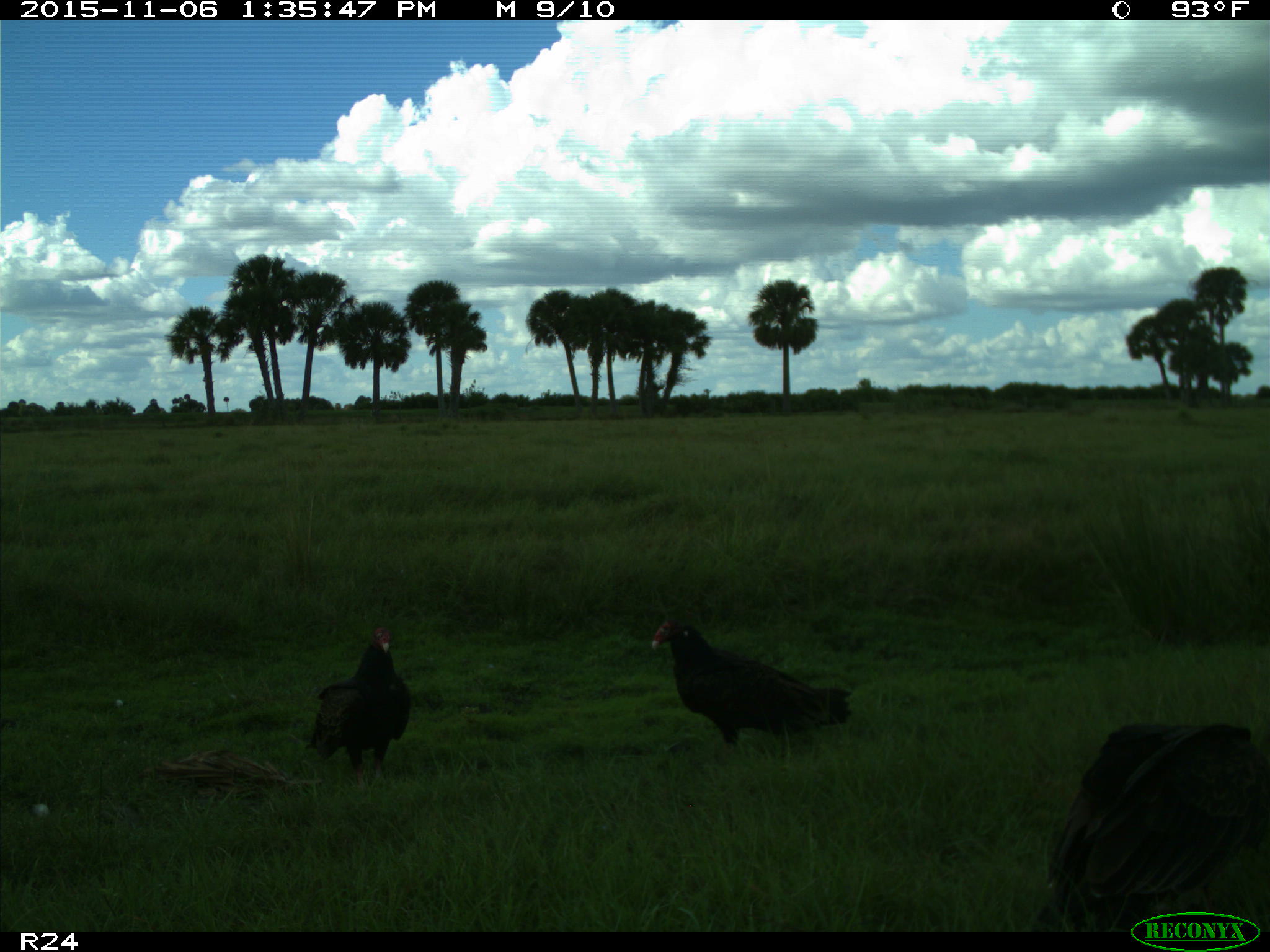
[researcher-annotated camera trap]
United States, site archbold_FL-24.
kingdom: Animalia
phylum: Chordata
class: Aves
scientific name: Aves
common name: birds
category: unidentified bird